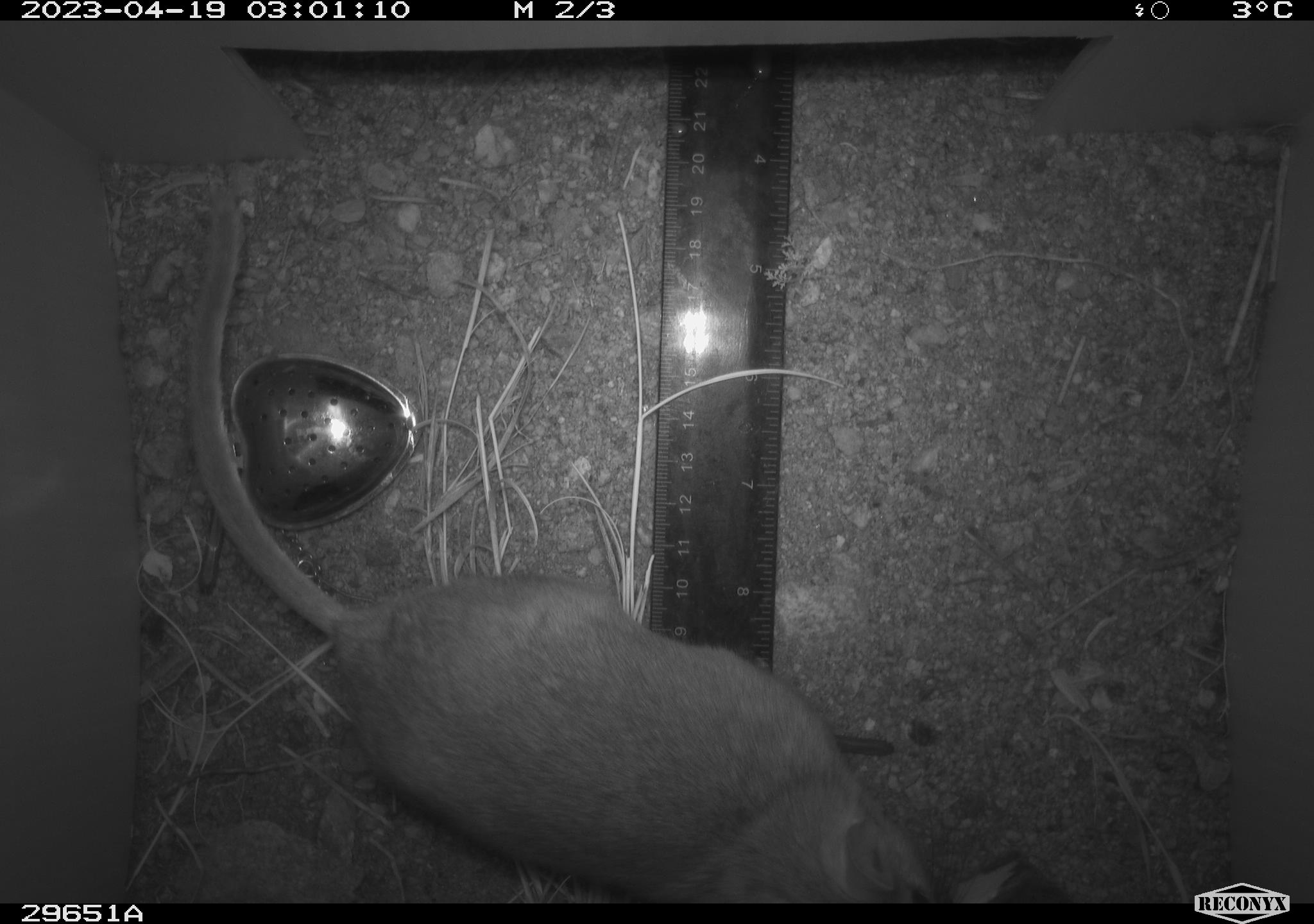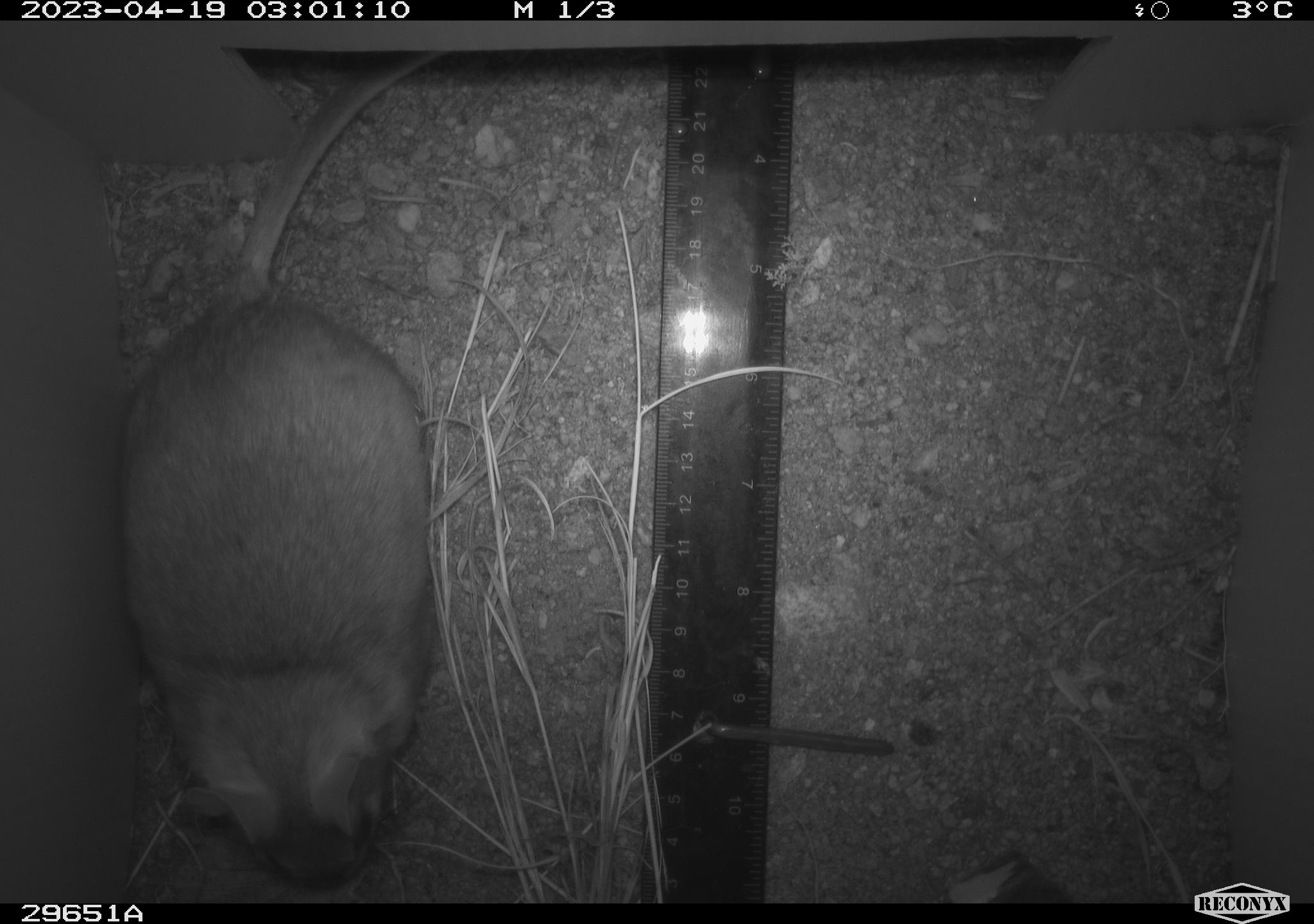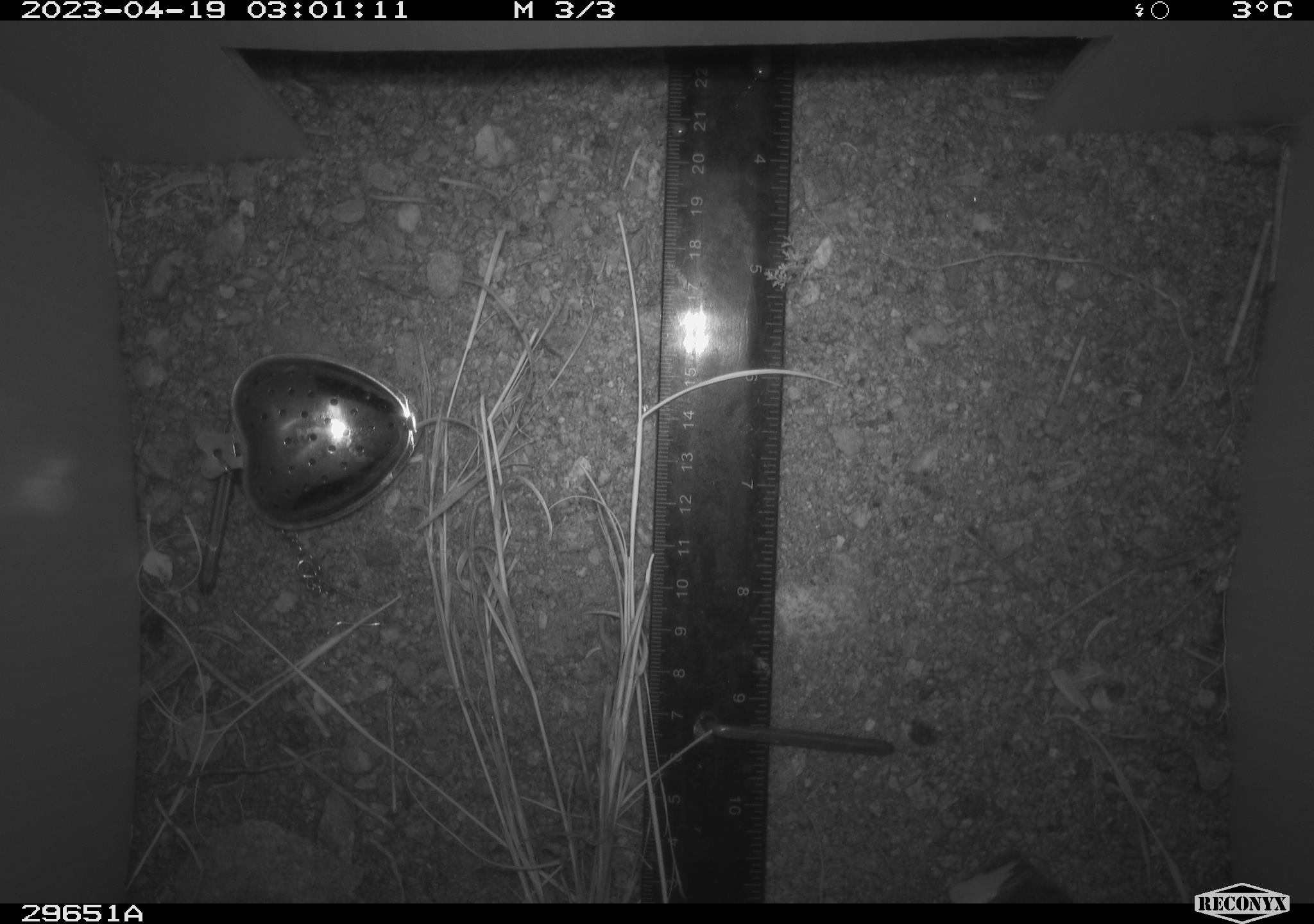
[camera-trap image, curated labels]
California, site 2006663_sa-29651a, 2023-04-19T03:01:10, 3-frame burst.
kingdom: Animalia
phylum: Chordata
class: Mammalia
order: Rodentia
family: Cricetidae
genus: Neotoma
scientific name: Neotoma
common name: pack rat or woodrat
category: neotoma species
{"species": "neotoma species (pack rat or woodrat) (Neotoma)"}